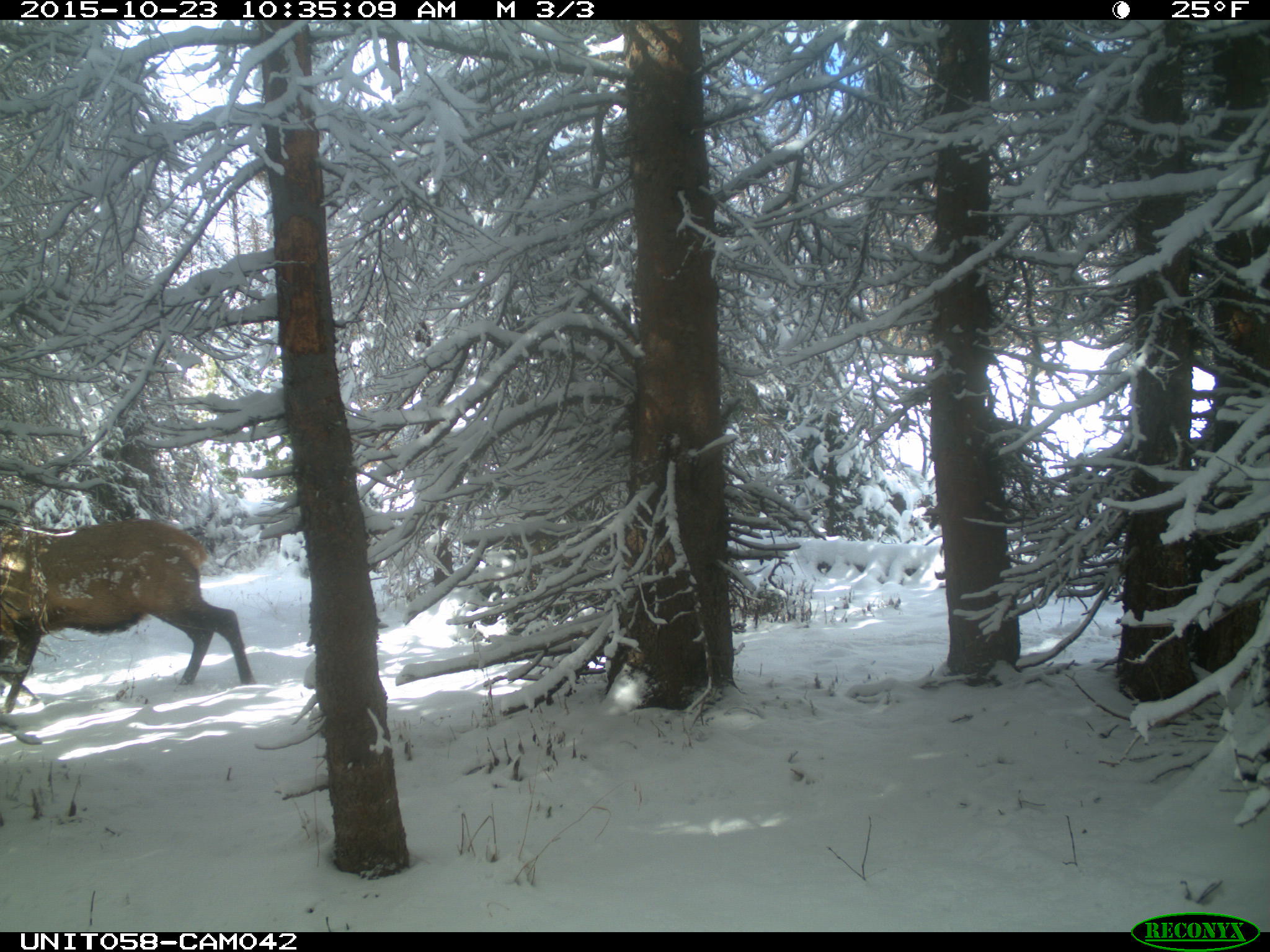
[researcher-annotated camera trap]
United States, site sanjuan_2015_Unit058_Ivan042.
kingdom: Animalia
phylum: Chordata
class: Mammalia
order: Artiodactyla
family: Cervidae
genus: Cervus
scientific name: Cervus elaphus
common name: red deer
Cervus elaphus (red deer).